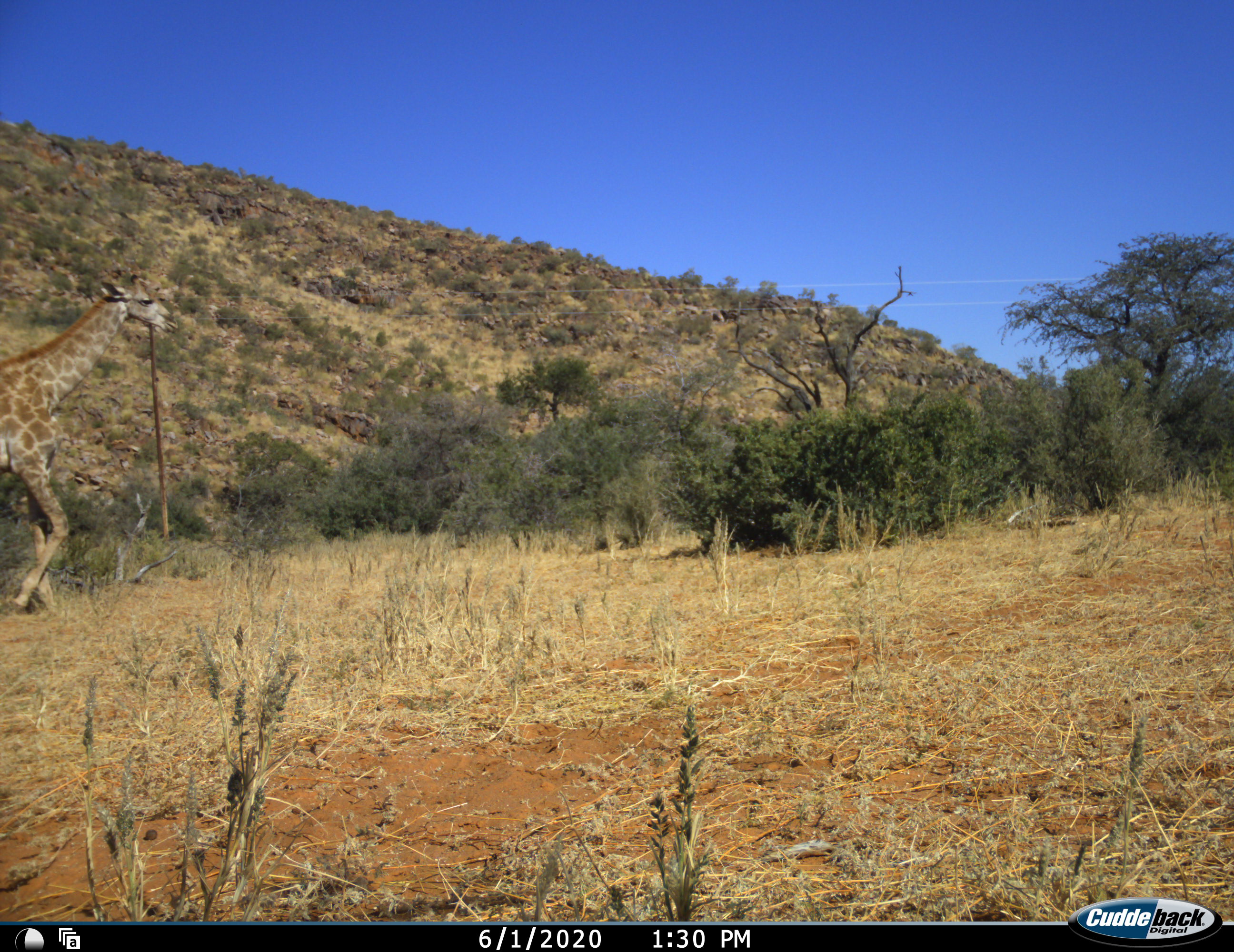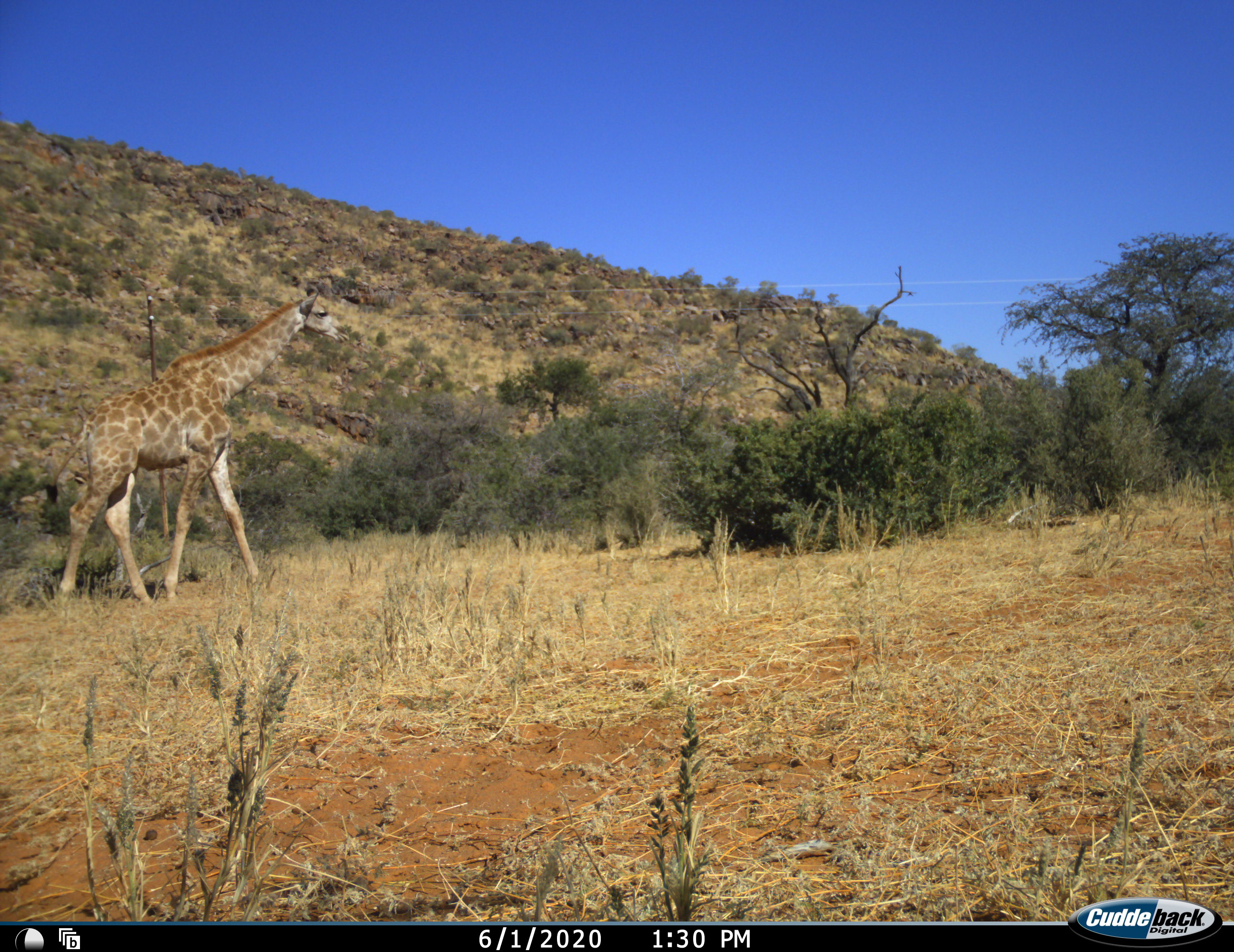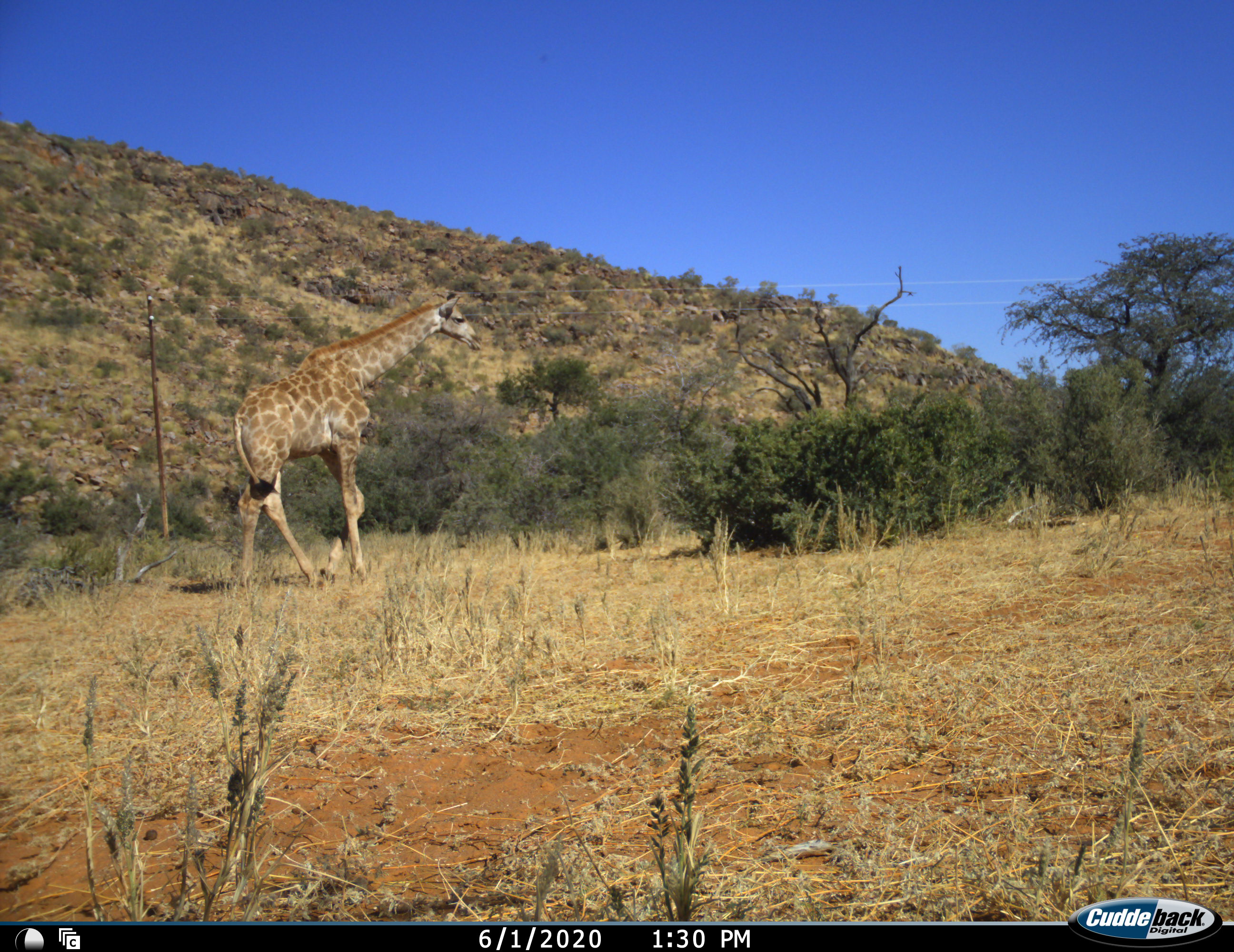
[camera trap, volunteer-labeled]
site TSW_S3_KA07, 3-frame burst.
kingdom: Animalia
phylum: Chordata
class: Mammalia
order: Artiodactyla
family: Giraffidae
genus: Giraffa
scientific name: Giraffa camelopardalis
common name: giraffe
Giraffe (Giraffa camelopardalis), count 1. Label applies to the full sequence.